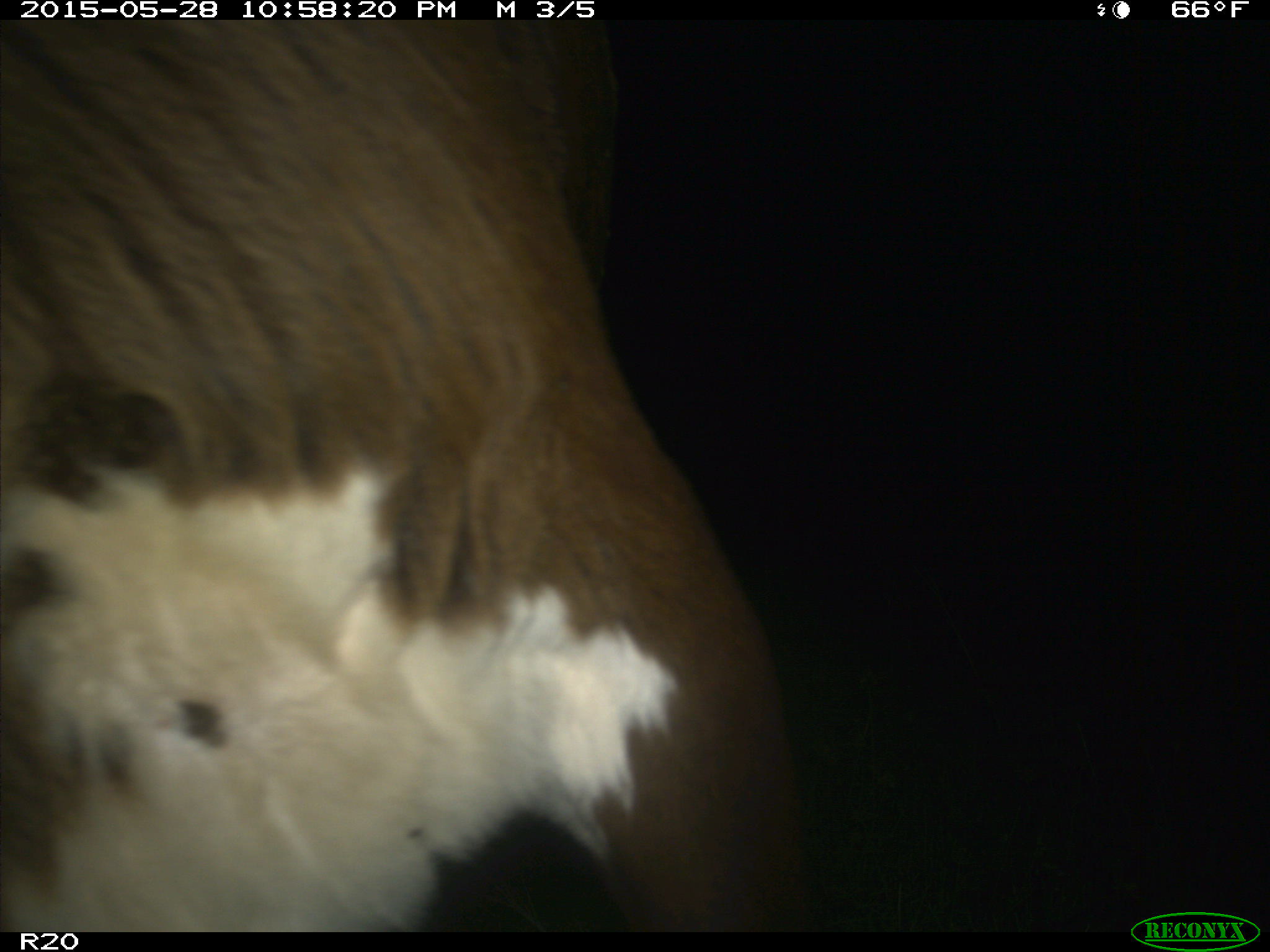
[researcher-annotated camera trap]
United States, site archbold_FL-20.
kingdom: Animalia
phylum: Chordata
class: Mammalia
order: Artiodactyla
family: Bovidae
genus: Bos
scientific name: Bos taurus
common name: domestic cow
Bos taurus (domestic cow).